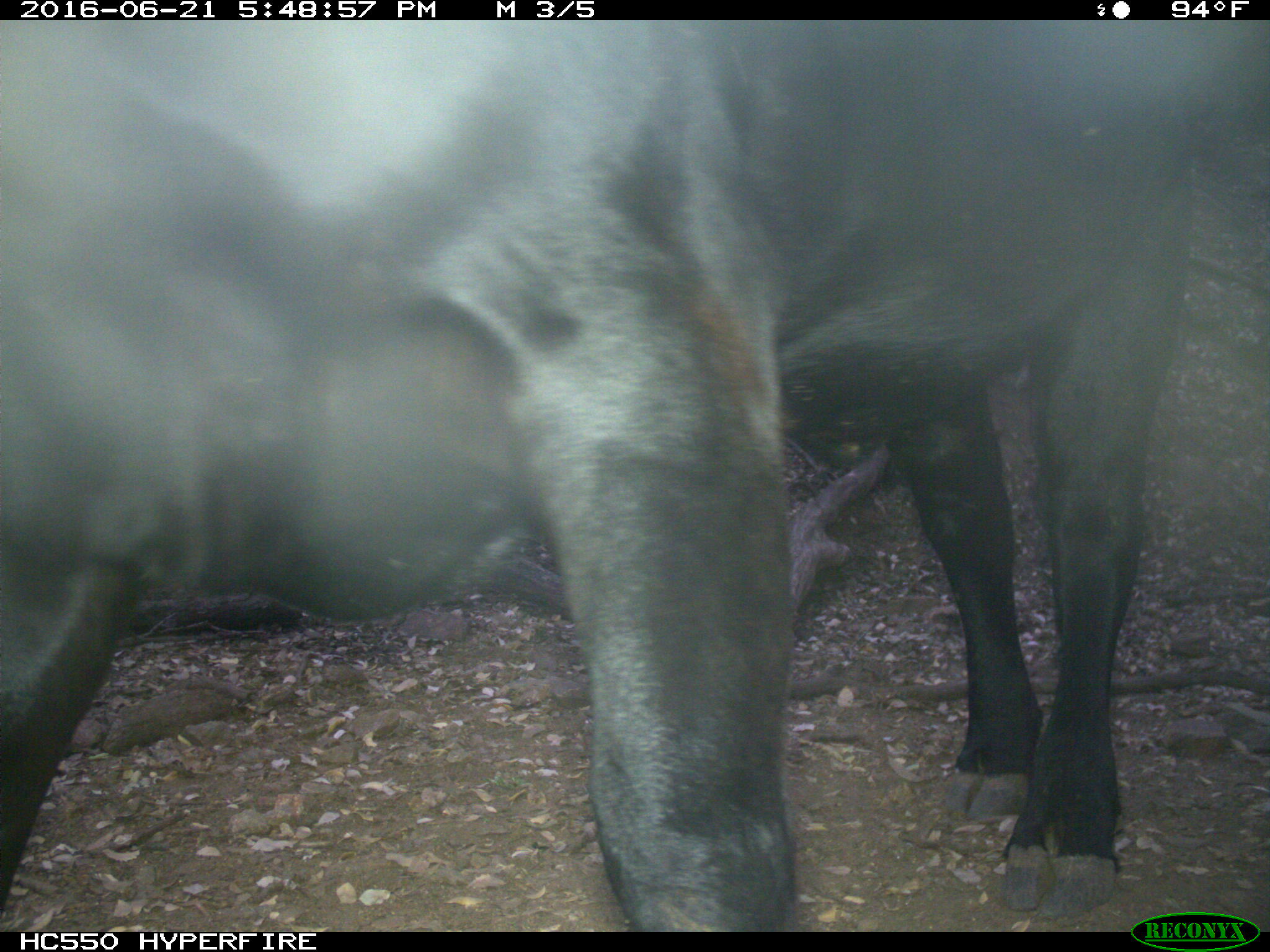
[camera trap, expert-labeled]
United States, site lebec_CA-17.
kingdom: Animalia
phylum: Chordata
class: Mammalia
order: Artiodactyla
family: Bovidae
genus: Bos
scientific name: Bos taurus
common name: domestic cow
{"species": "Bos taurus (domestic cow)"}